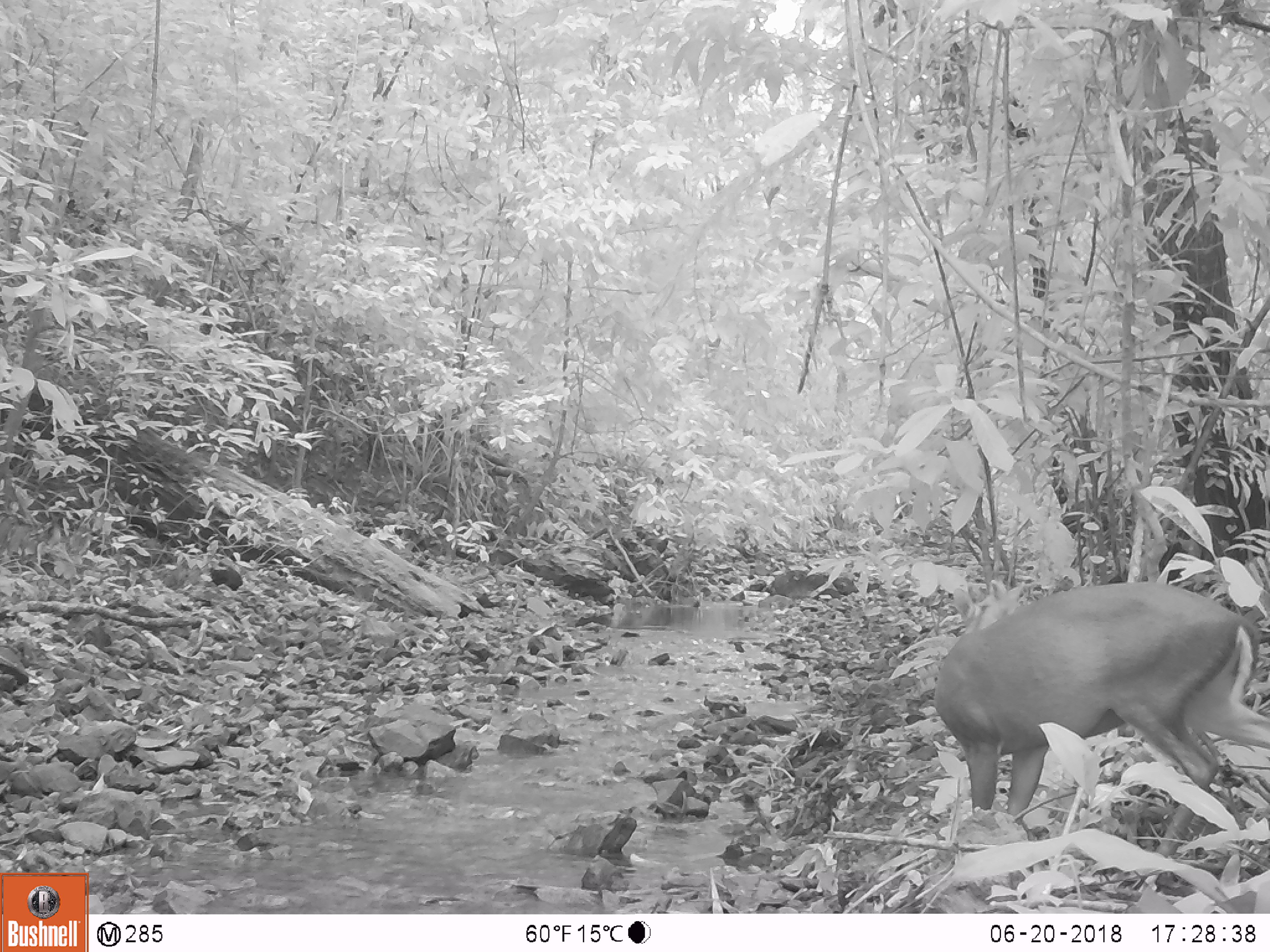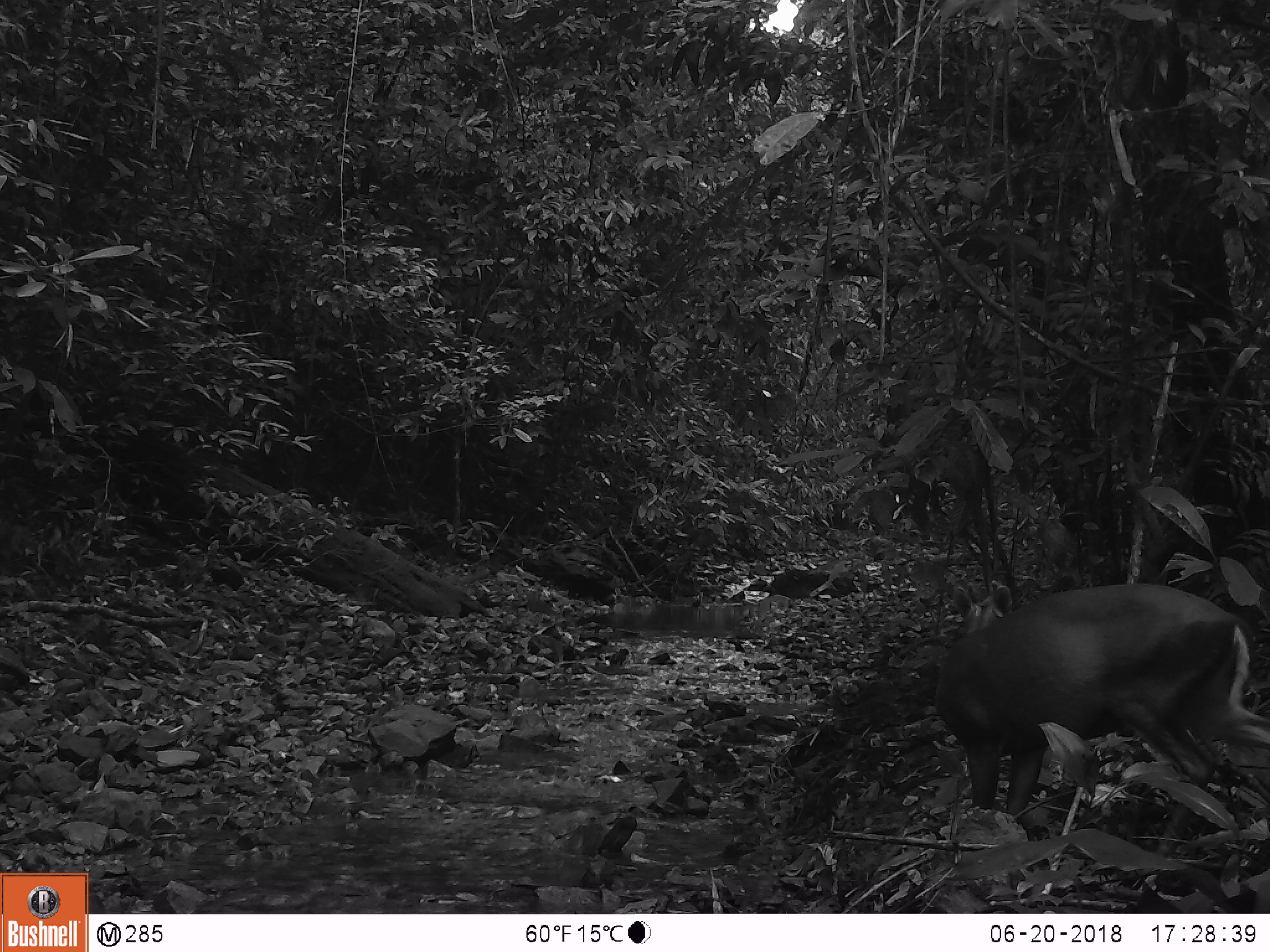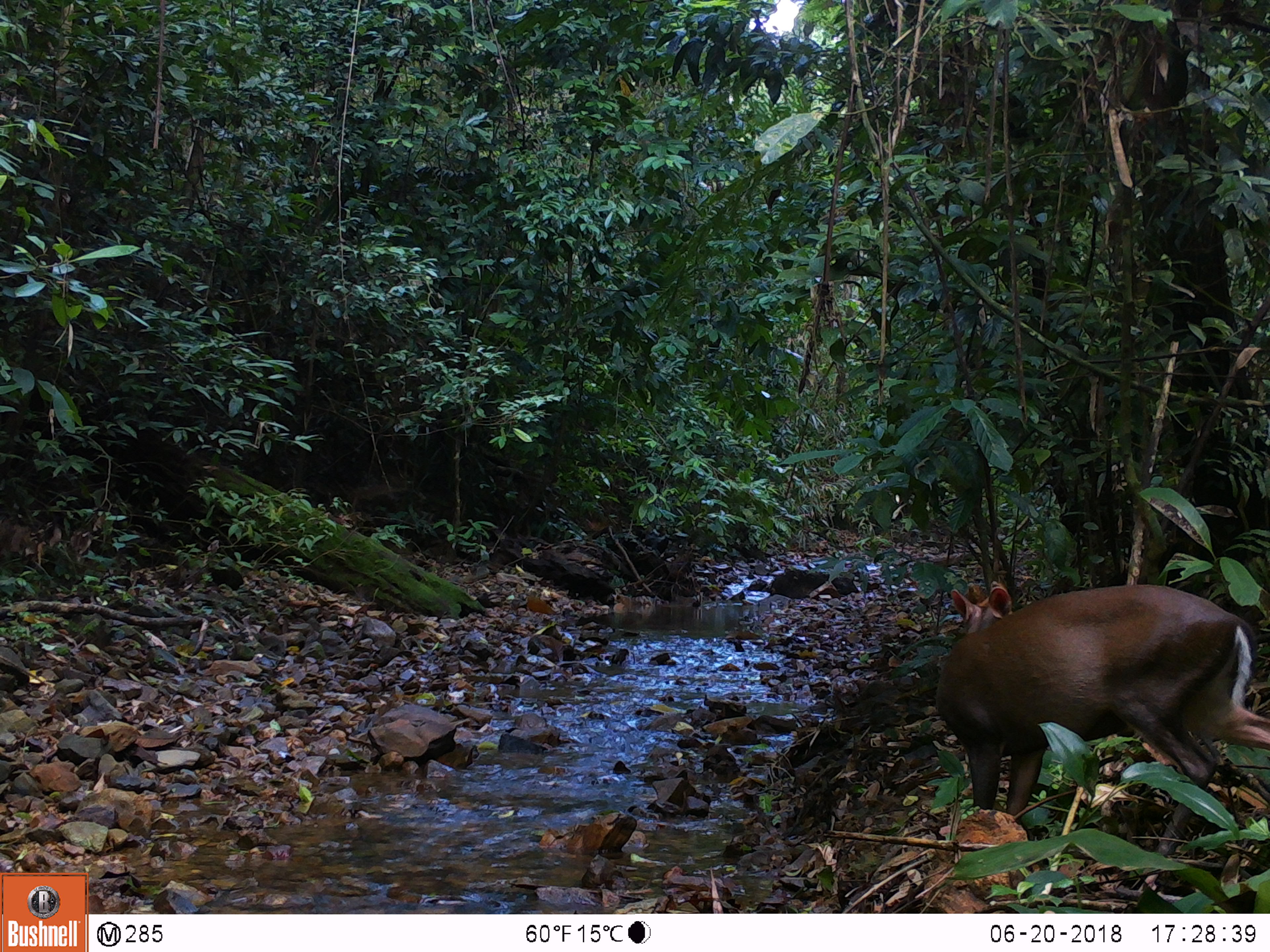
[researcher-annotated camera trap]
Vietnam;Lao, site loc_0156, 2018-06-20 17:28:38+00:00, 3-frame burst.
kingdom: Animalia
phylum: Chordata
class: Mammalia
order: Artiodactyla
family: Cervidae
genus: Muntiacus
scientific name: Muntiacus rooseveltorum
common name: roosevelt's muntjac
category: roosevelts muntjac group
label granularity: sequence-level